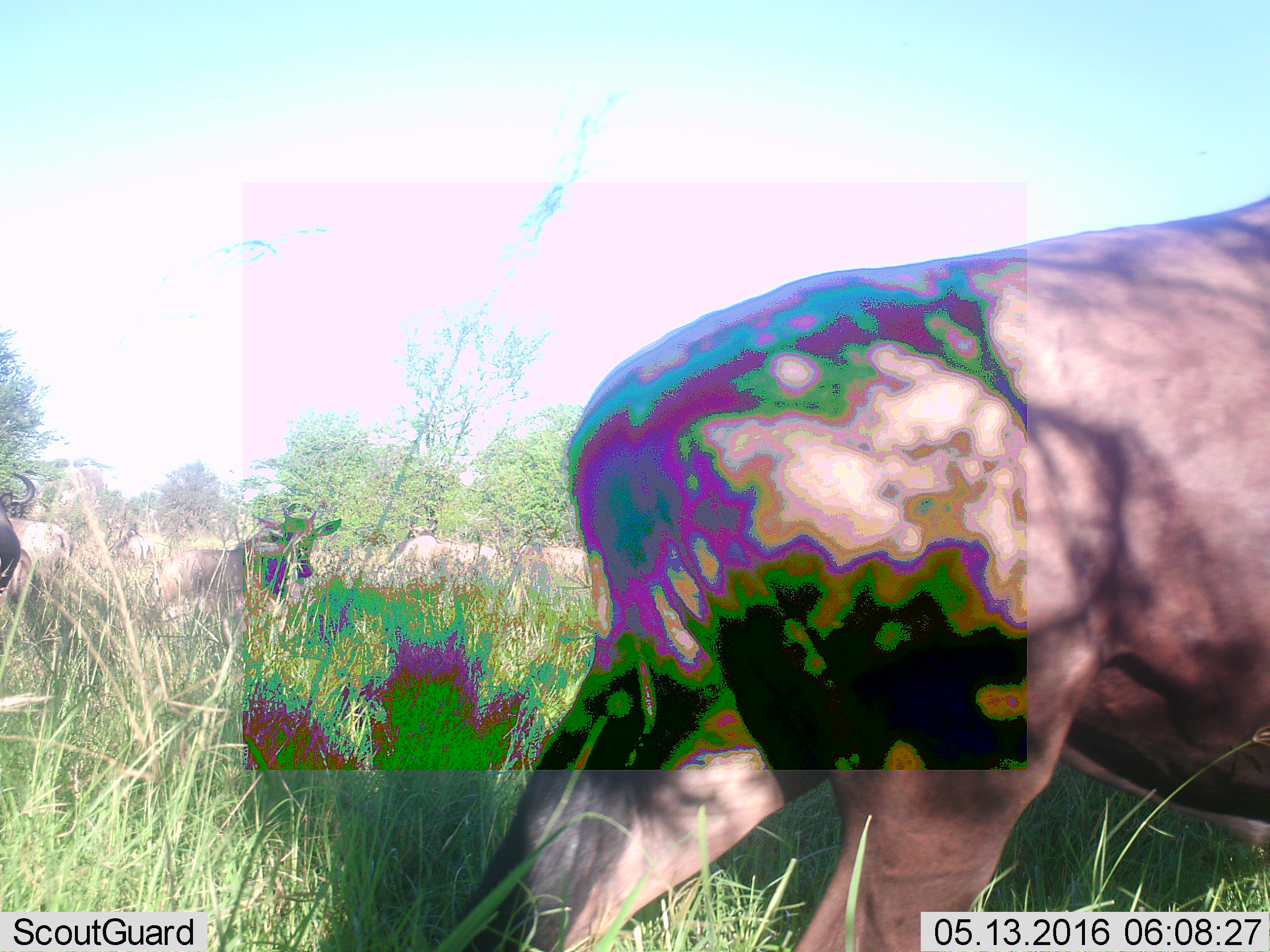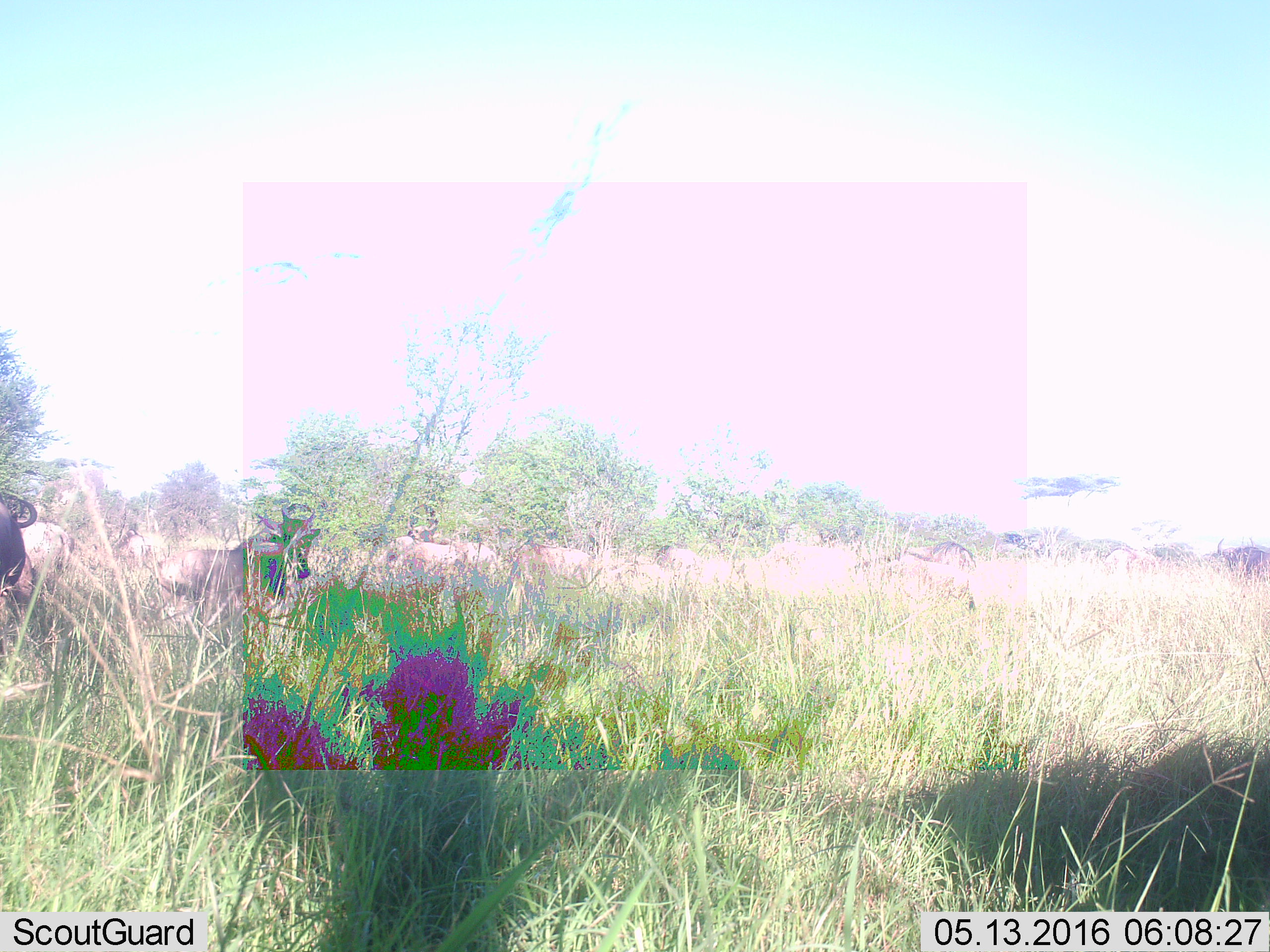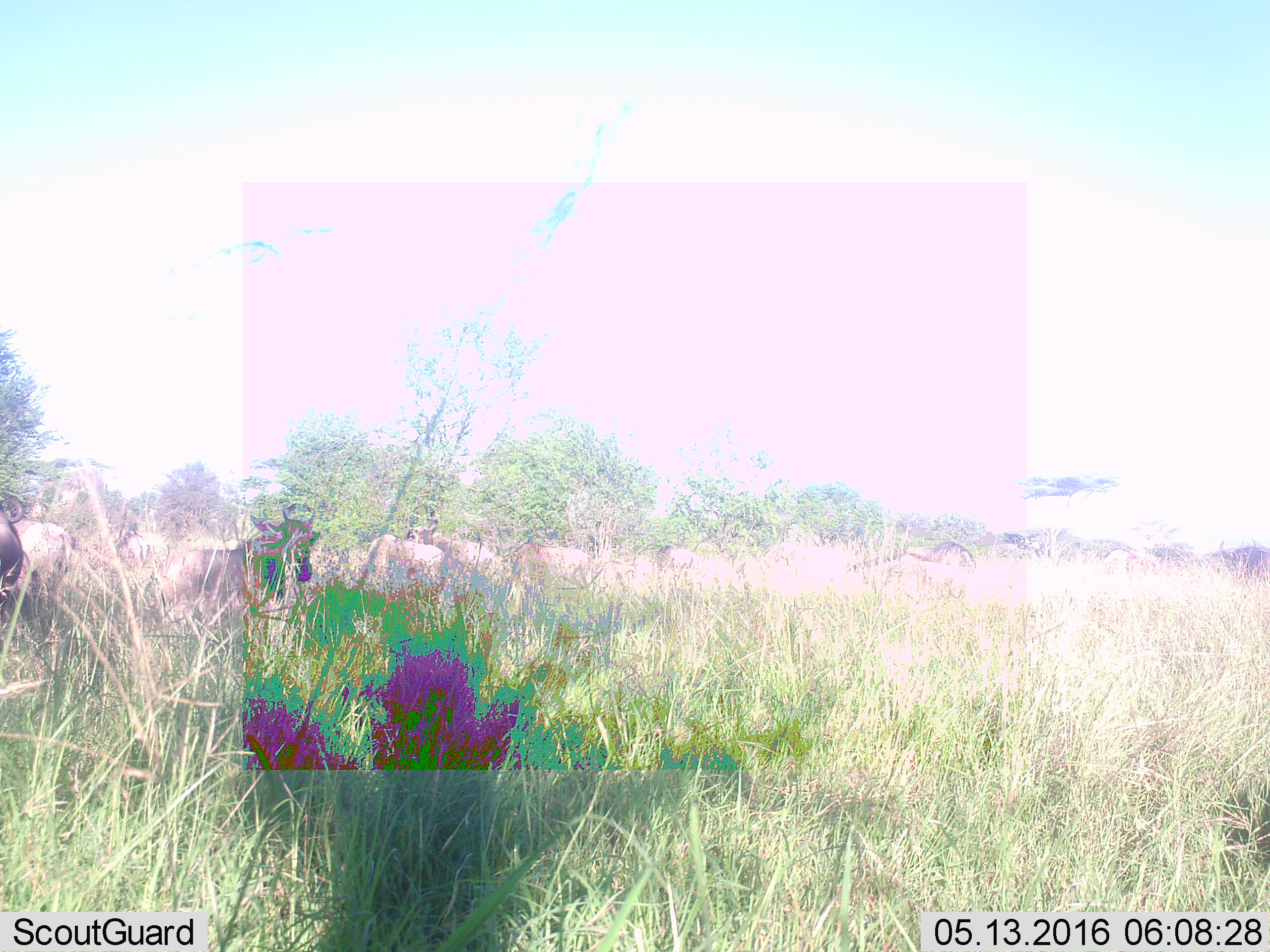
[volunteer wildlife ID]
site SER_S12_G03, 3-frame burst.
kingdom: Animalia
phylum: Chordata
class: Mammalia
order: Artiodactyla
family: Bovidae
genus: Connochaetes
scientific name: Connochaetes taurinus taurinus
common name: blue wildebeest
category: wildebeestblue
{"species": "wildebeestblue (blue wildebeest) (Connochaetes taurinus taurinus)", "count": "10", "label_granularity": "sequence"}